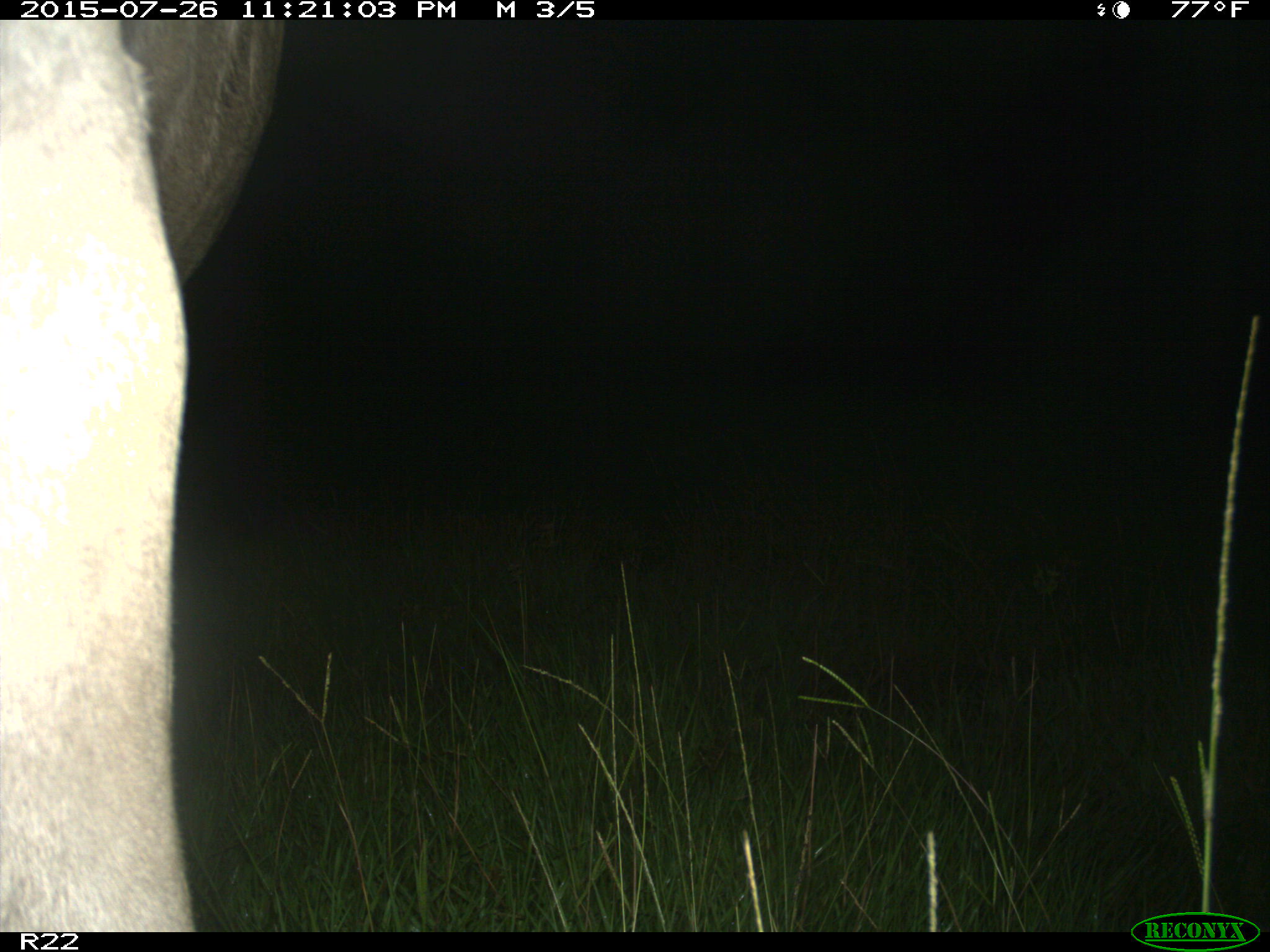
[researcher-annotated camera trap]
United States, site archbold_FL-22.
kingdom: Animalia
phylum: Chordata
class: Mammalia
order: Artiodactyla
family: Bovidae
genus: Bos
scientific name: Bos taurus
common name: domestic cow